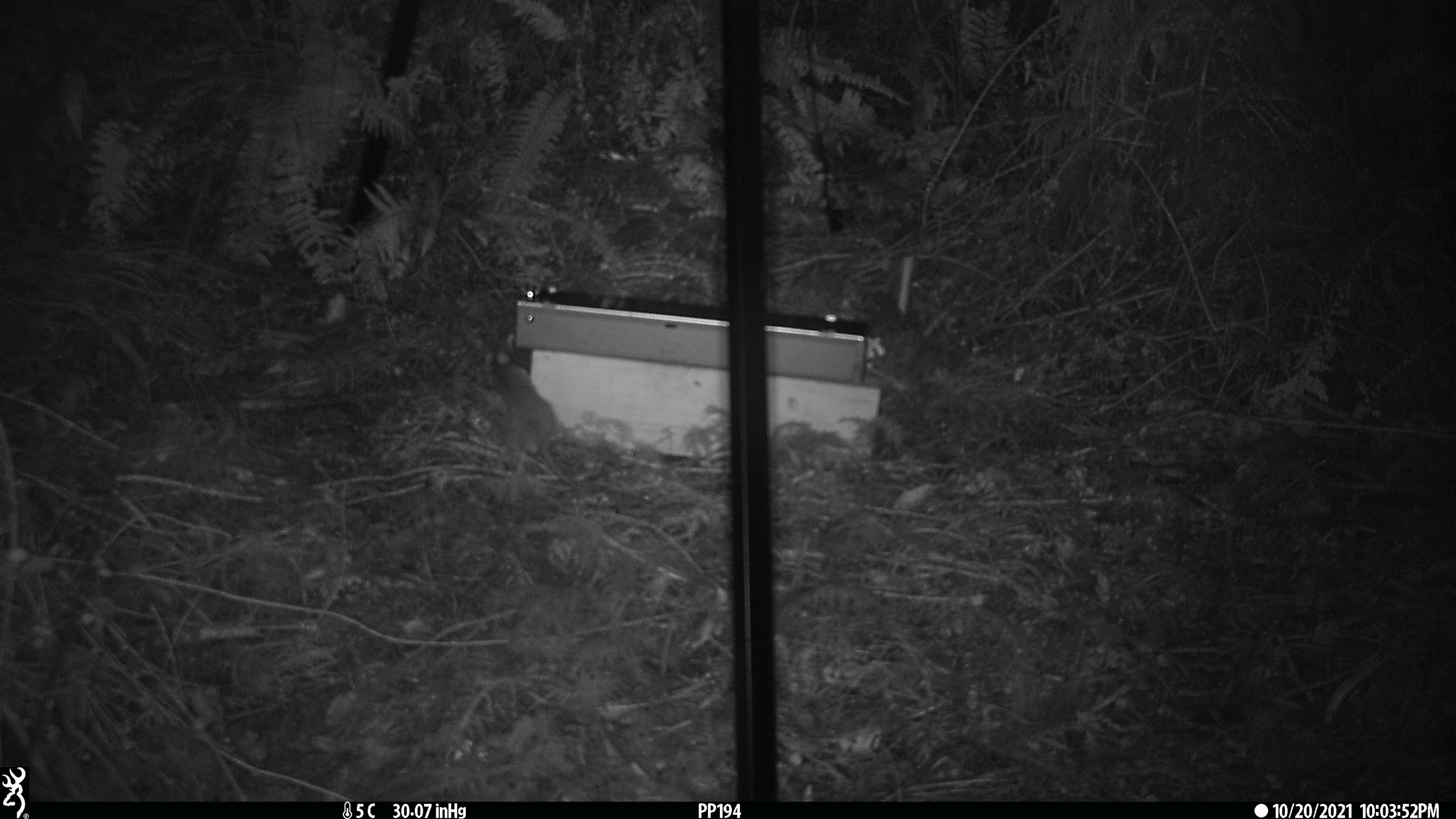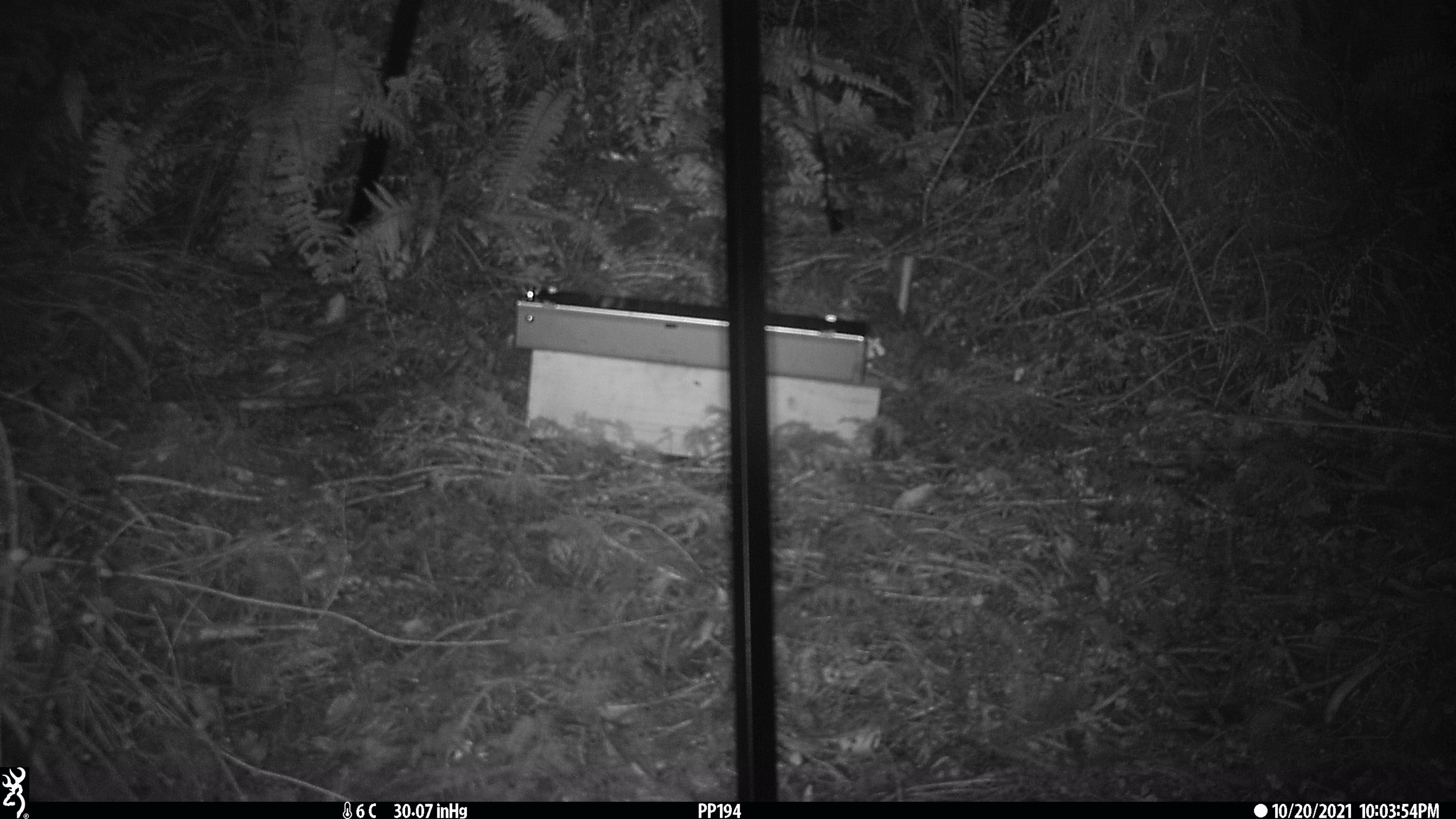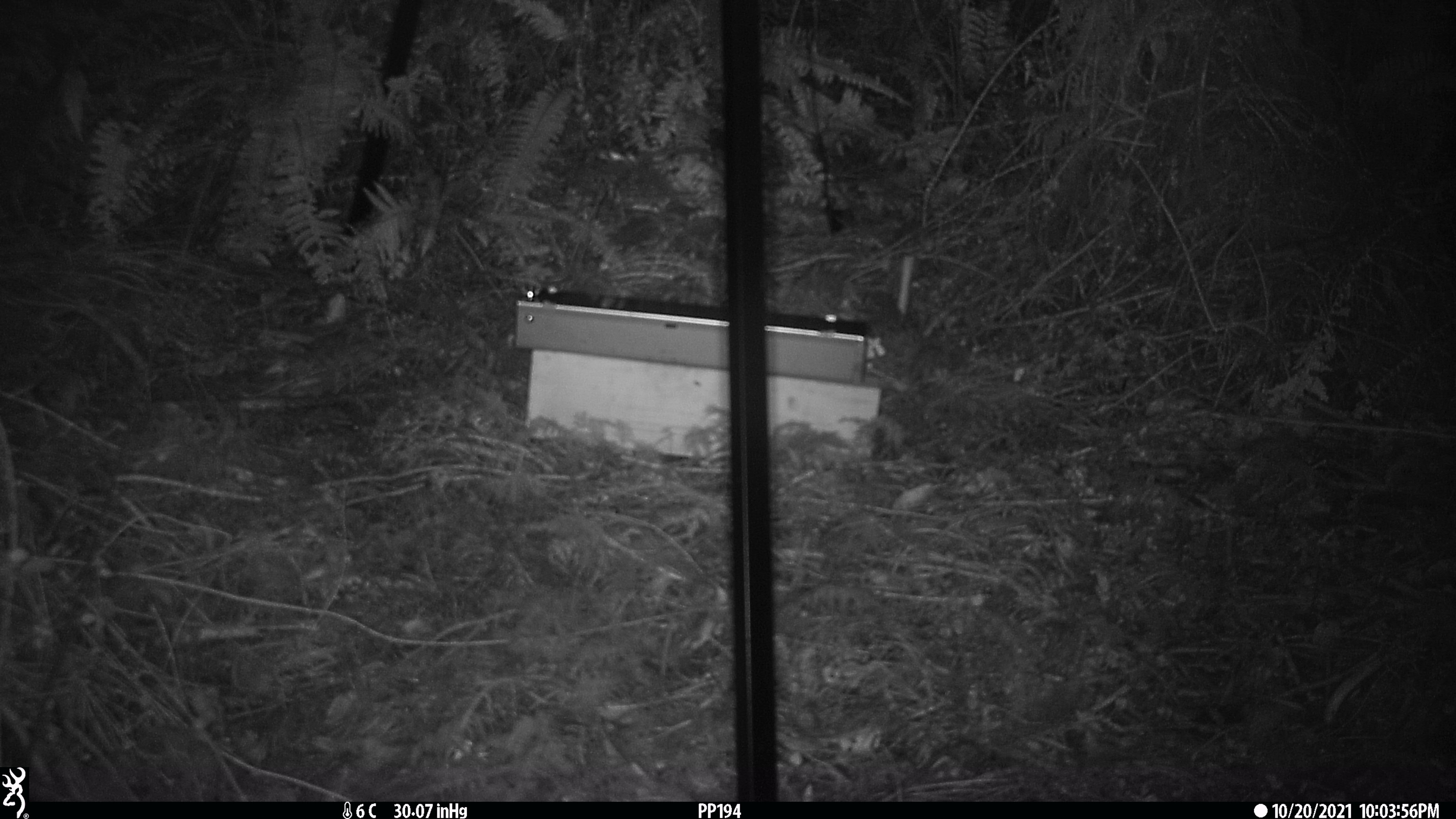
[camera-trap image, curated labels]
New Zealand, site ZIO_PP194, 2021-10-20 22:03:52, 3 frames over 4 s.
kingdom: Animalia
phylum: Chordata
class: Mammalia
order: Rodentia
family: Muridae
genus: Rattus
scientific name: Rattus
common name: rat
Rat (Rattus).